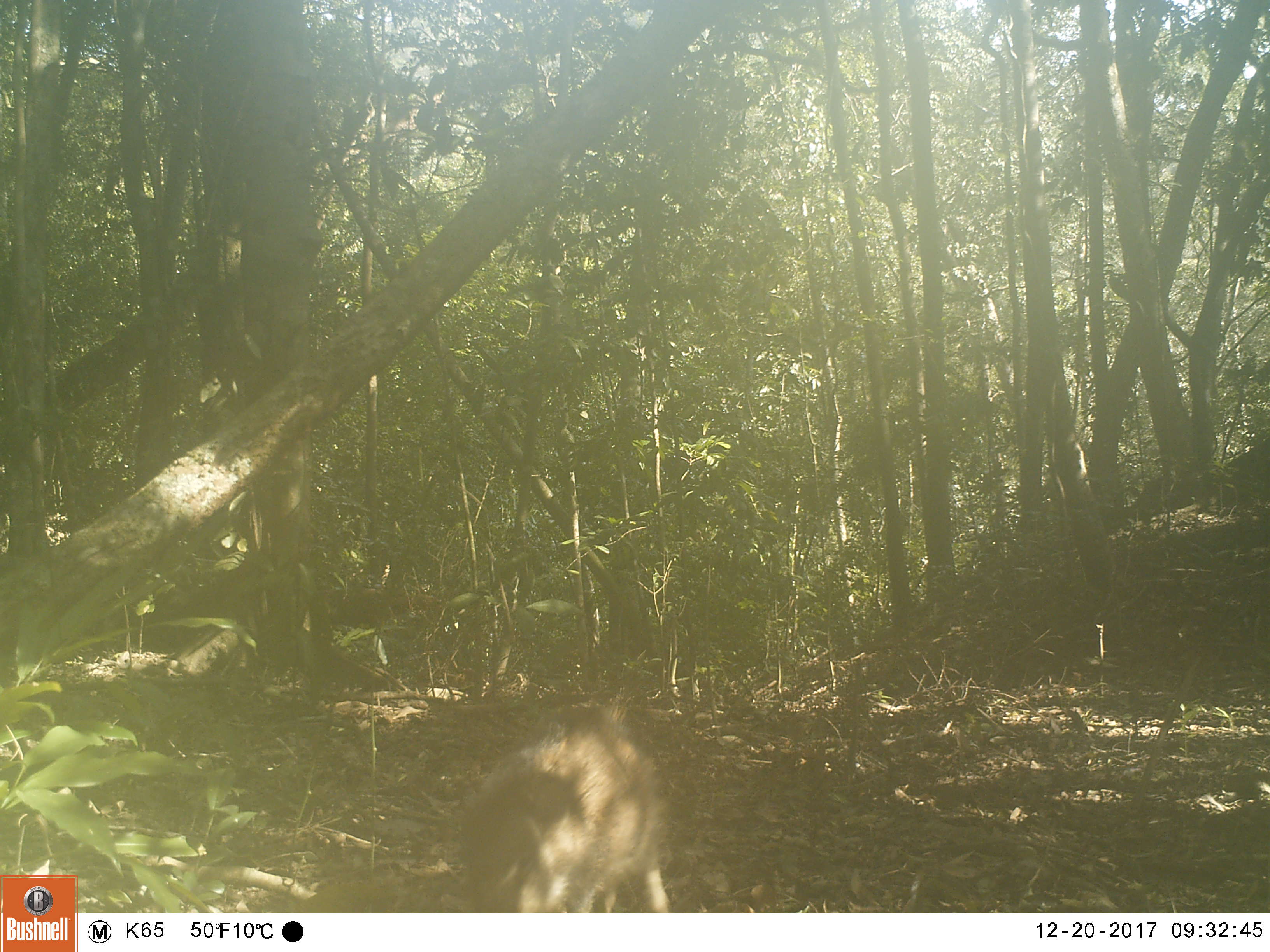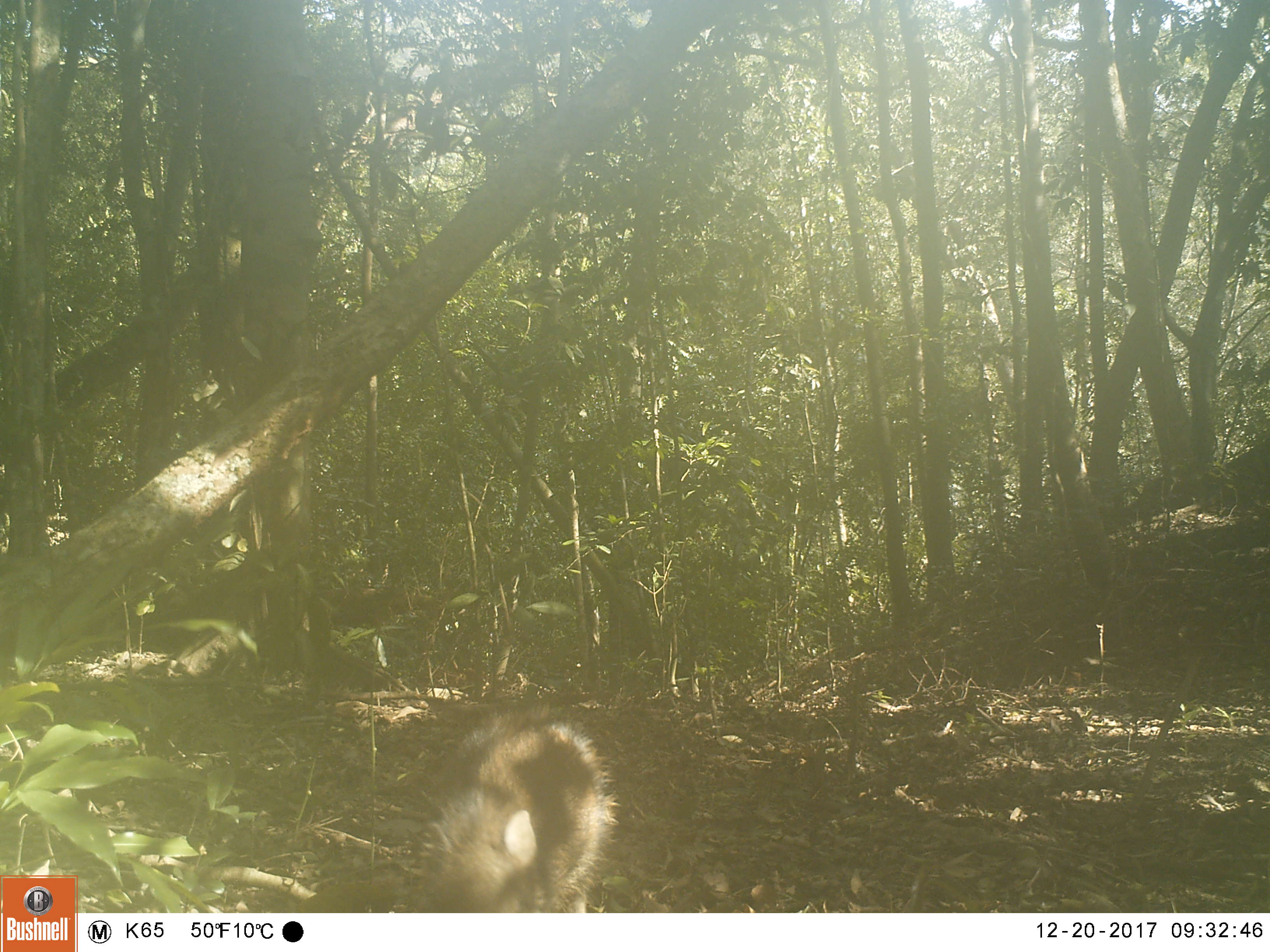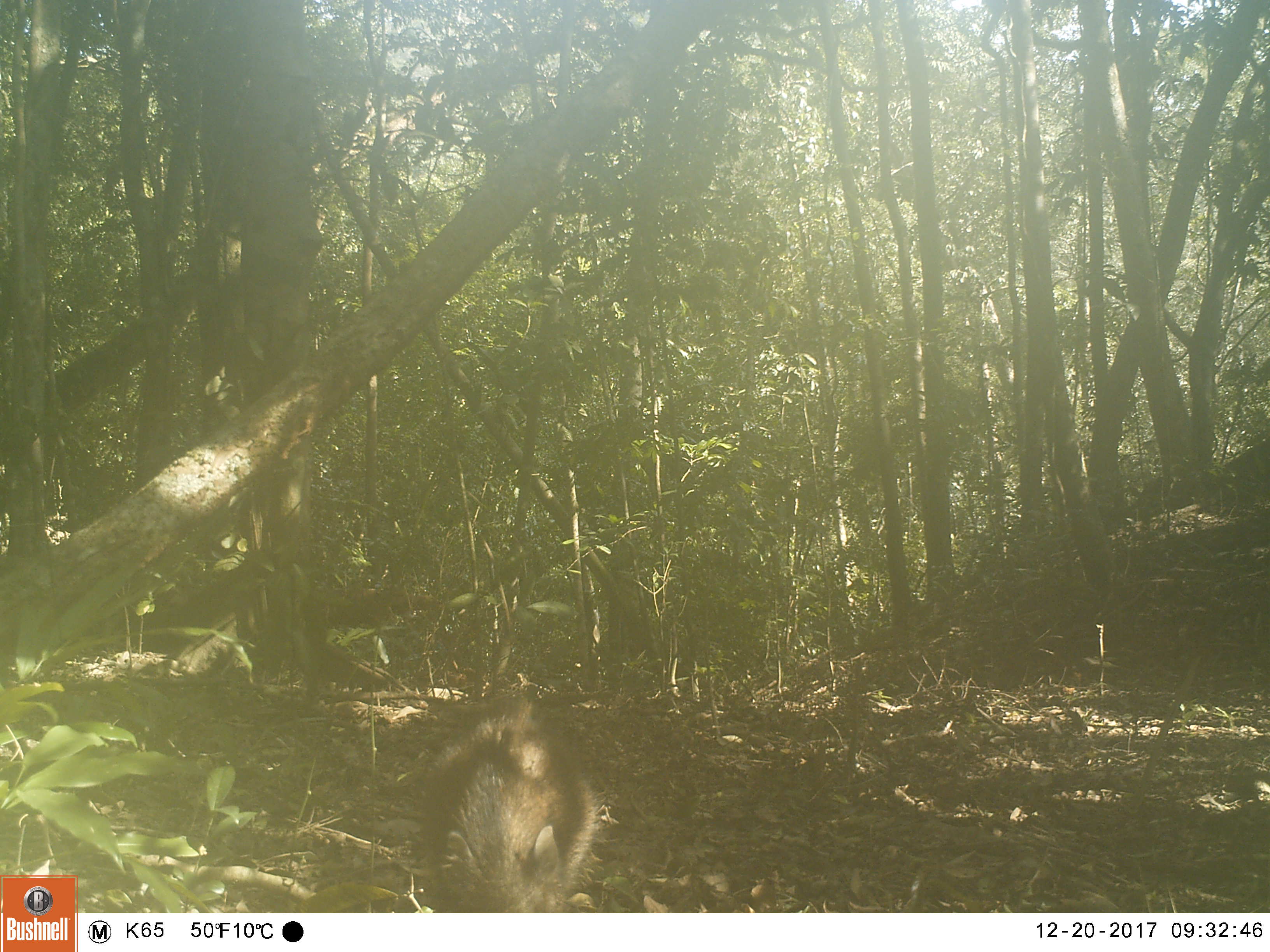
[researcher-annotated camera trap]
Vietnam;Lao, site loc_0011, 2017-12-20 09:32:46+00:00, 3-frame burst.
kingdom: Animalia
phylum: Chordata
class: Mammalia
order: Artiodactyla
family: Suidae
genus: Sus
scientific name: Sus scrofa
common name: eurasian wild pig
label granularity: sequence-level